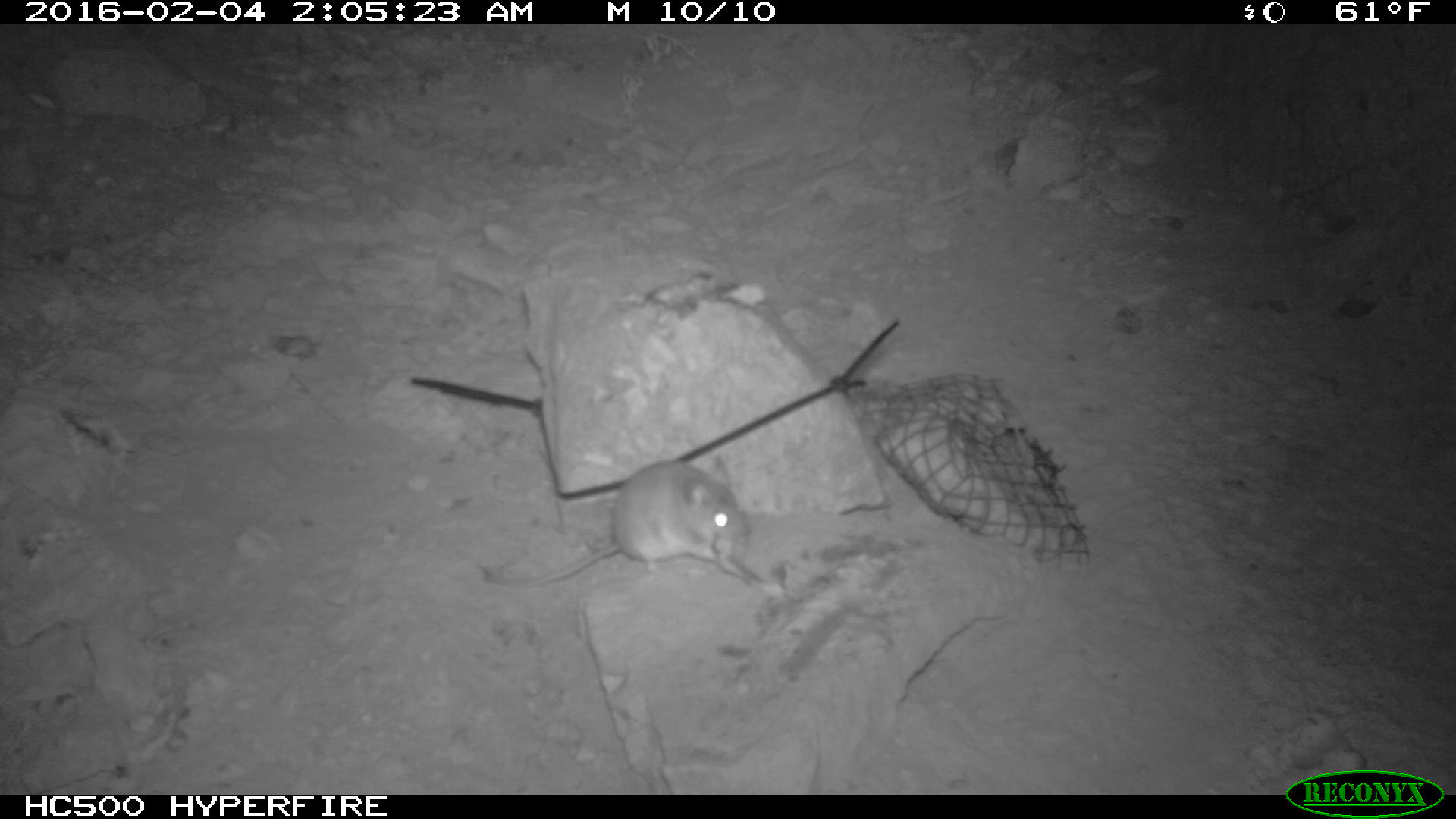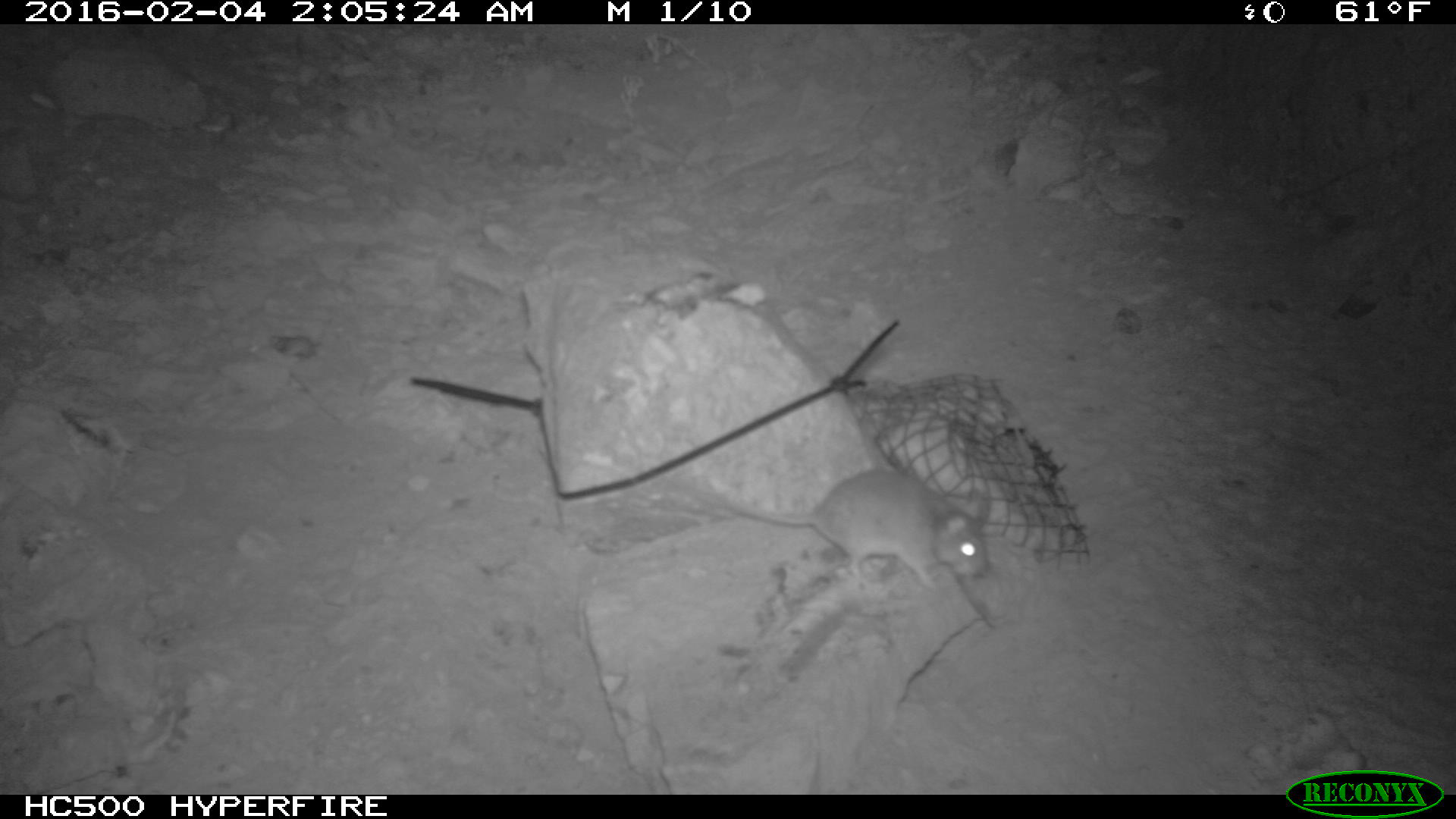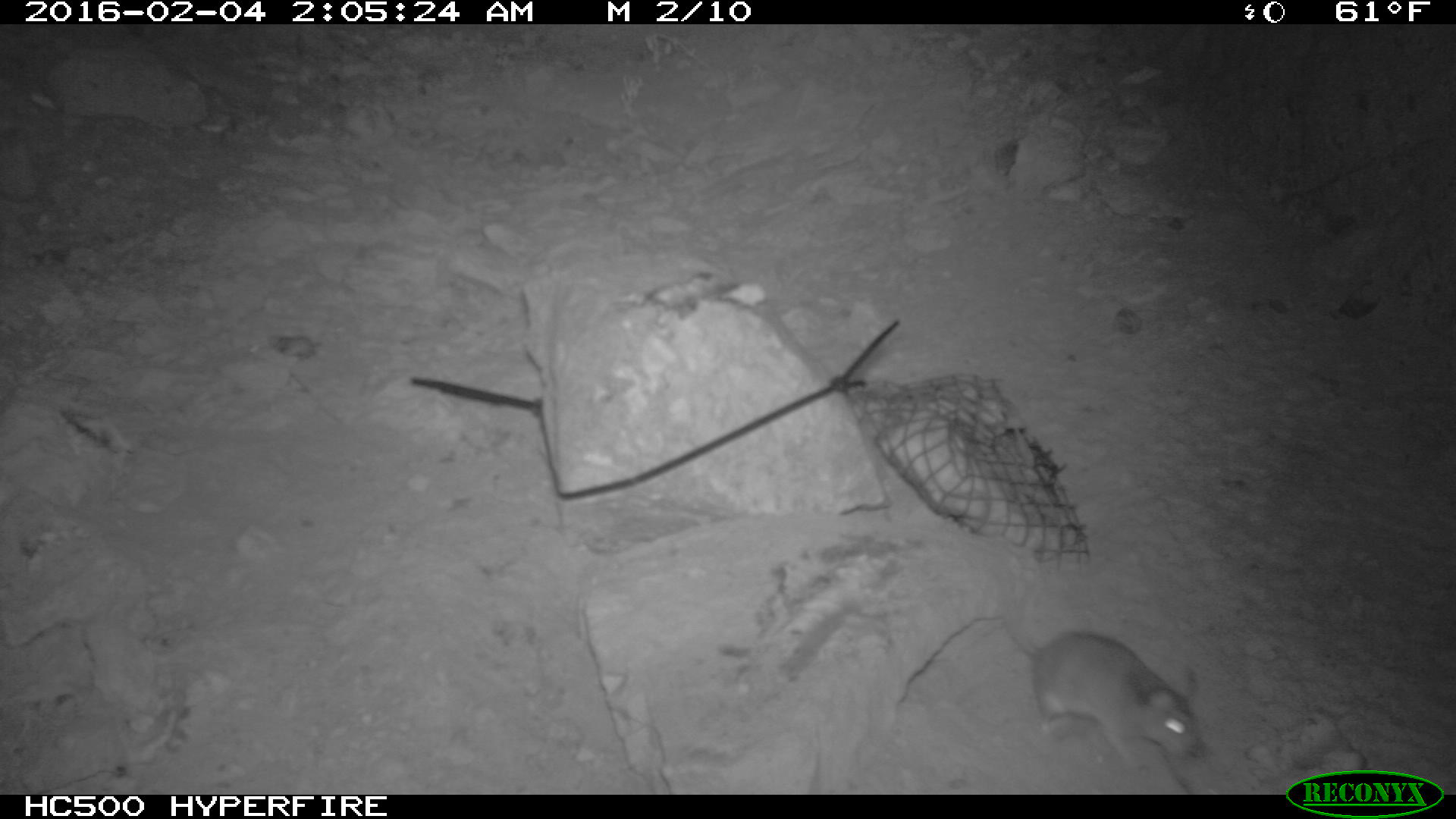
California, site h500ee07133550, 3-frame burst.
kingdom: Animalia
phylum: Chordata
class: Mammalia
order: Rodentia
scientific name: Rodentia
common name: rodent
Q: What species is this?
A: Rodent (Rodentia).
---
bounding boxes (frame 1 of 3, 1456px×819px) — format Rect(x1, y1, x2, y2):
rodent: Rect(488, 455, 764, 586)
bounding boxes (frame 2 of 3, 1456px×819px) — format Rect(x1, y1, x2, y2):
rodent: Rect(708, 467, 988, 588)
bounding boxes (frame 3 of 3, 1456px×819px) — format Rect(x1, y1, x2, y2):
rodent: Rect(1004, 595, 1204, 777)